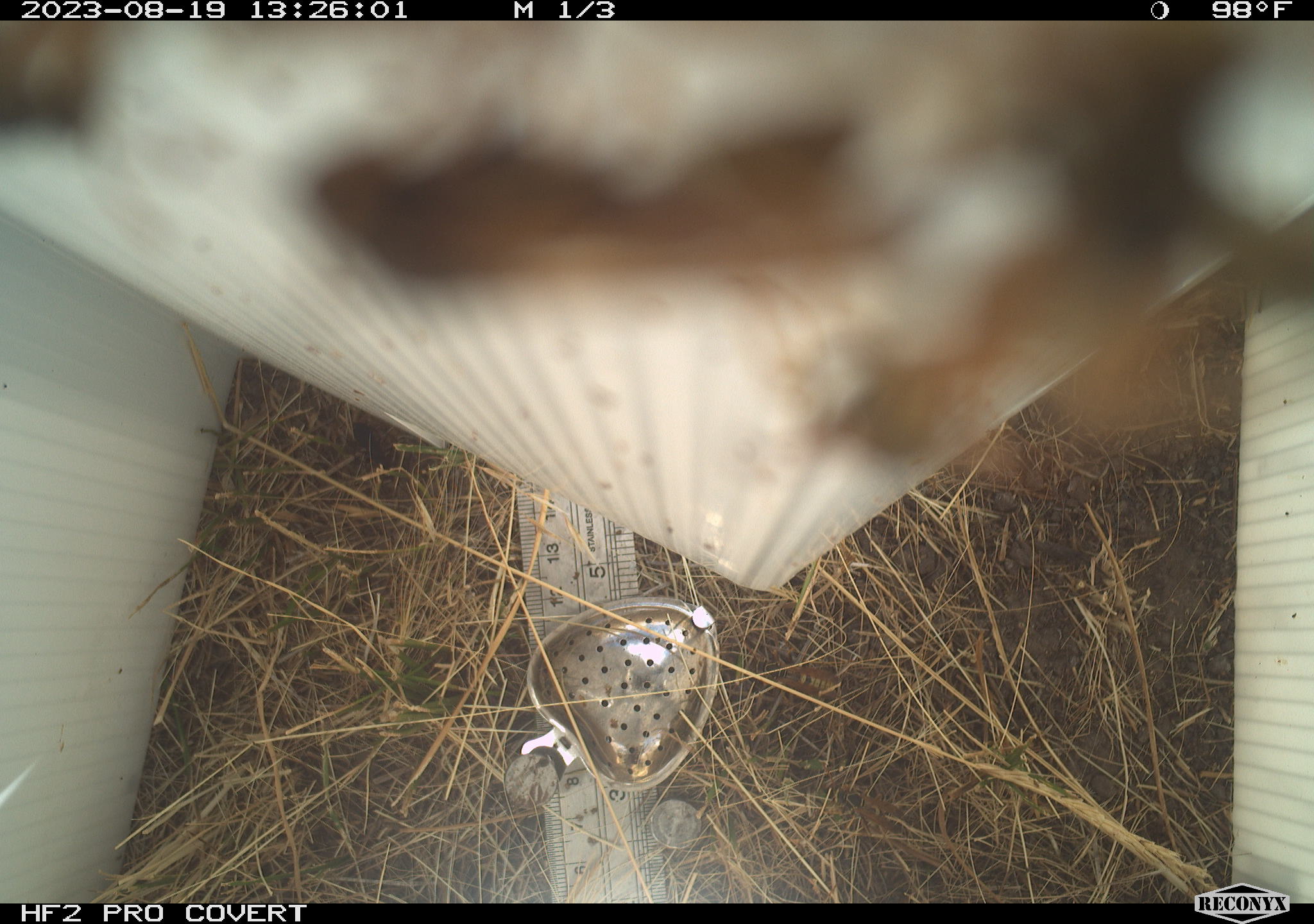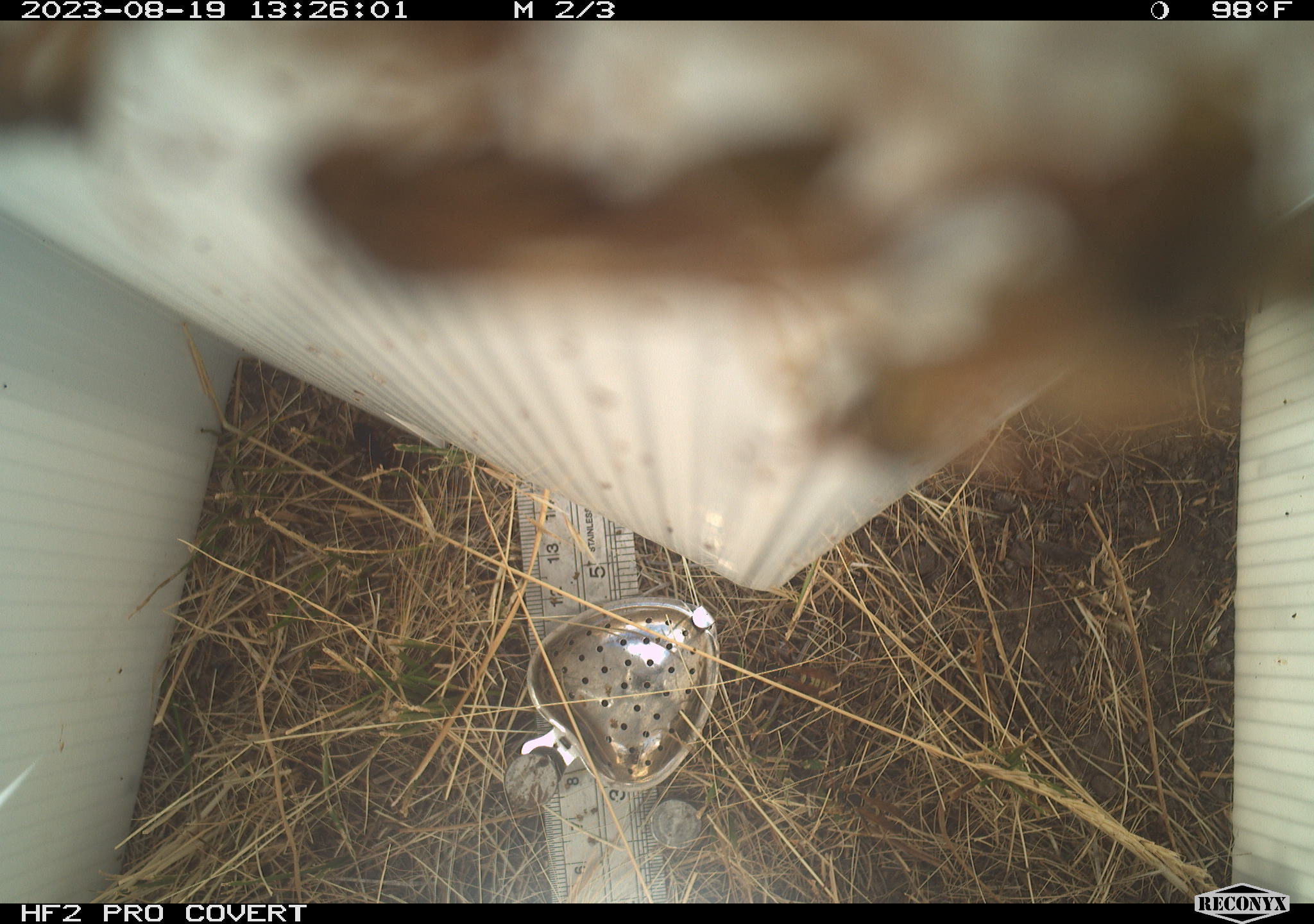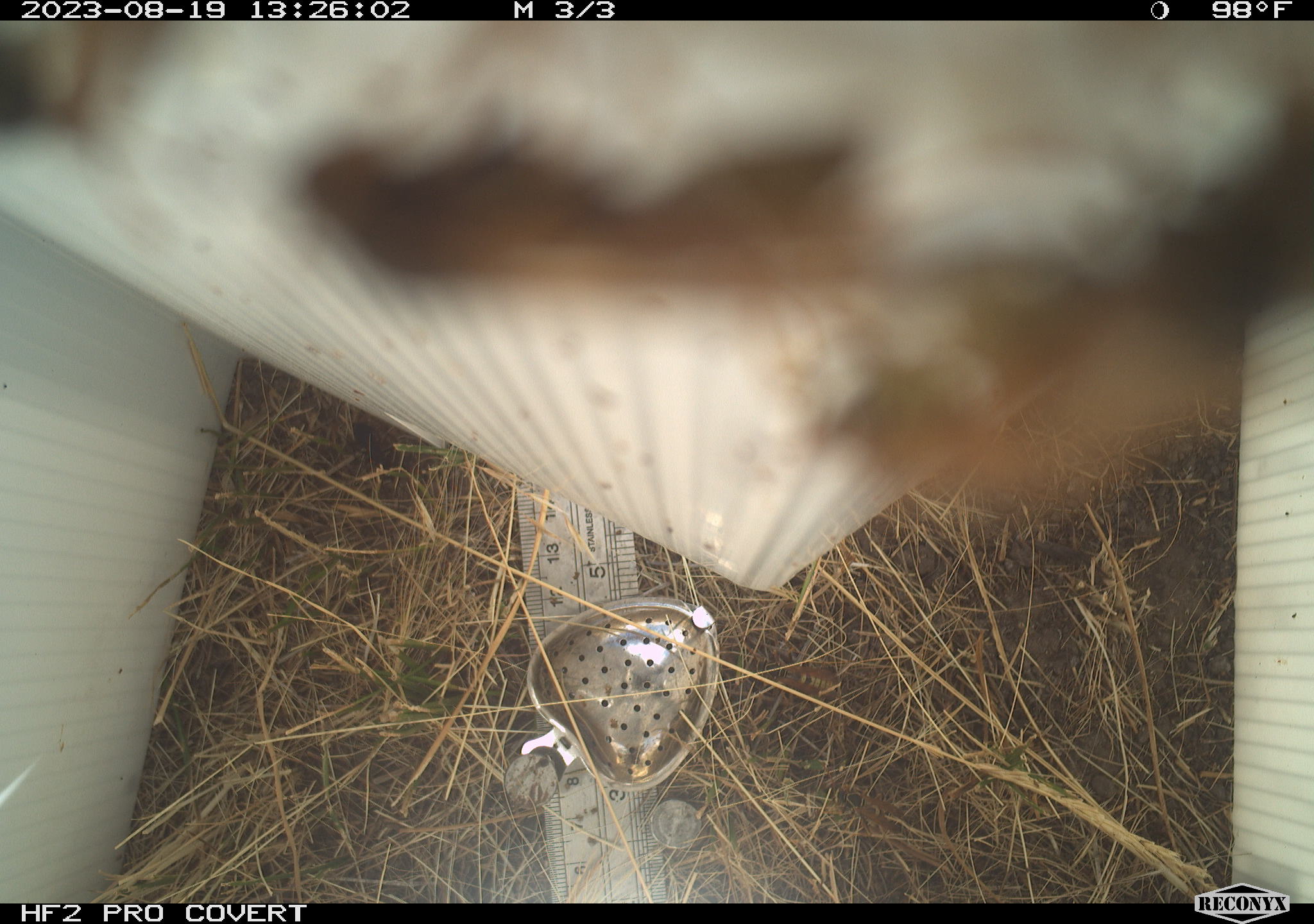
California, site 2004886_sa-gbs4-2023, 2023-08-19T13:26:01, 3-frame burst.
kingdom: Animalia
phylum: Arthropoda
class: Insecta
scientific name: Insecta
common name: insect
Insect (Insecta).